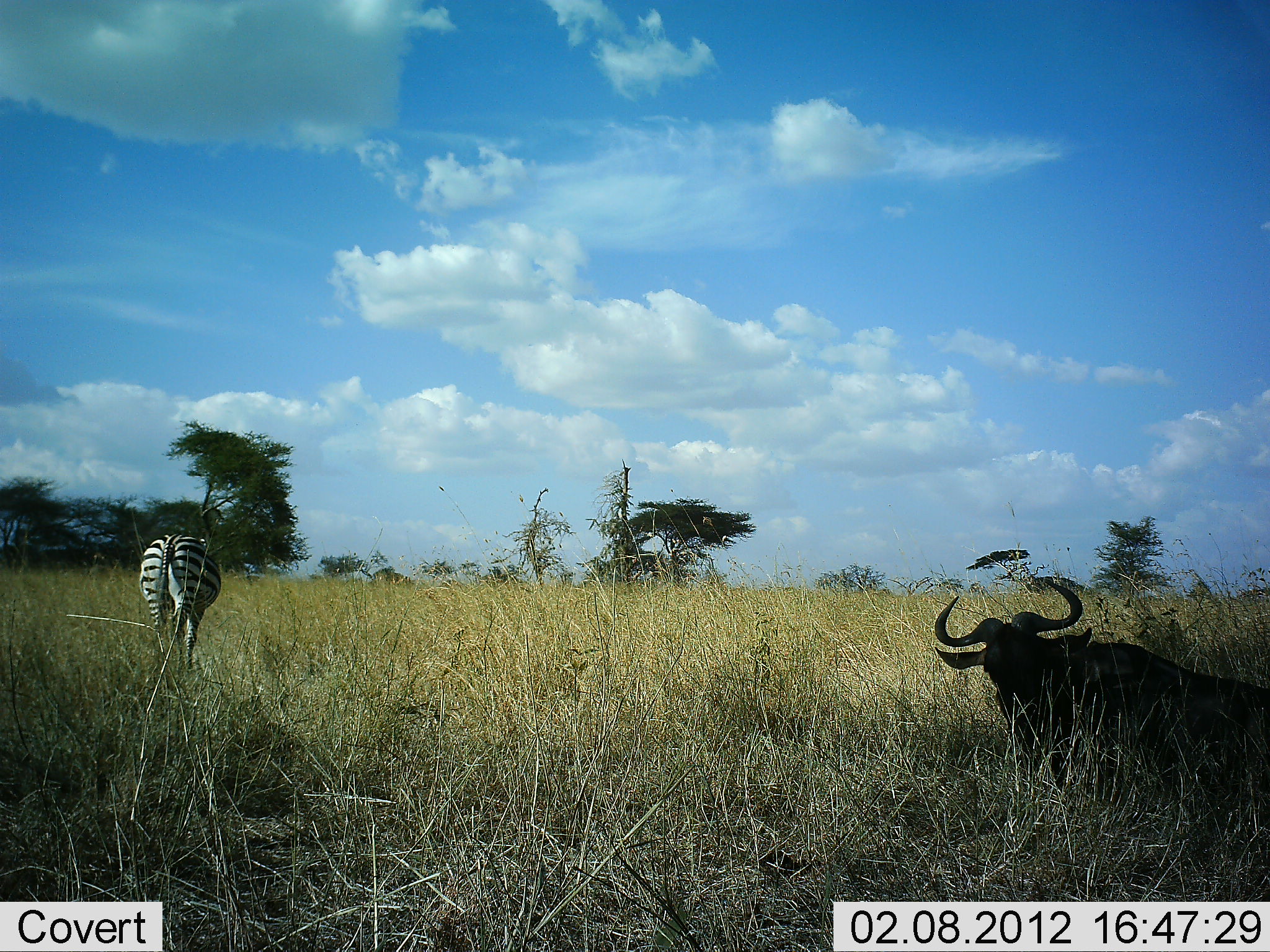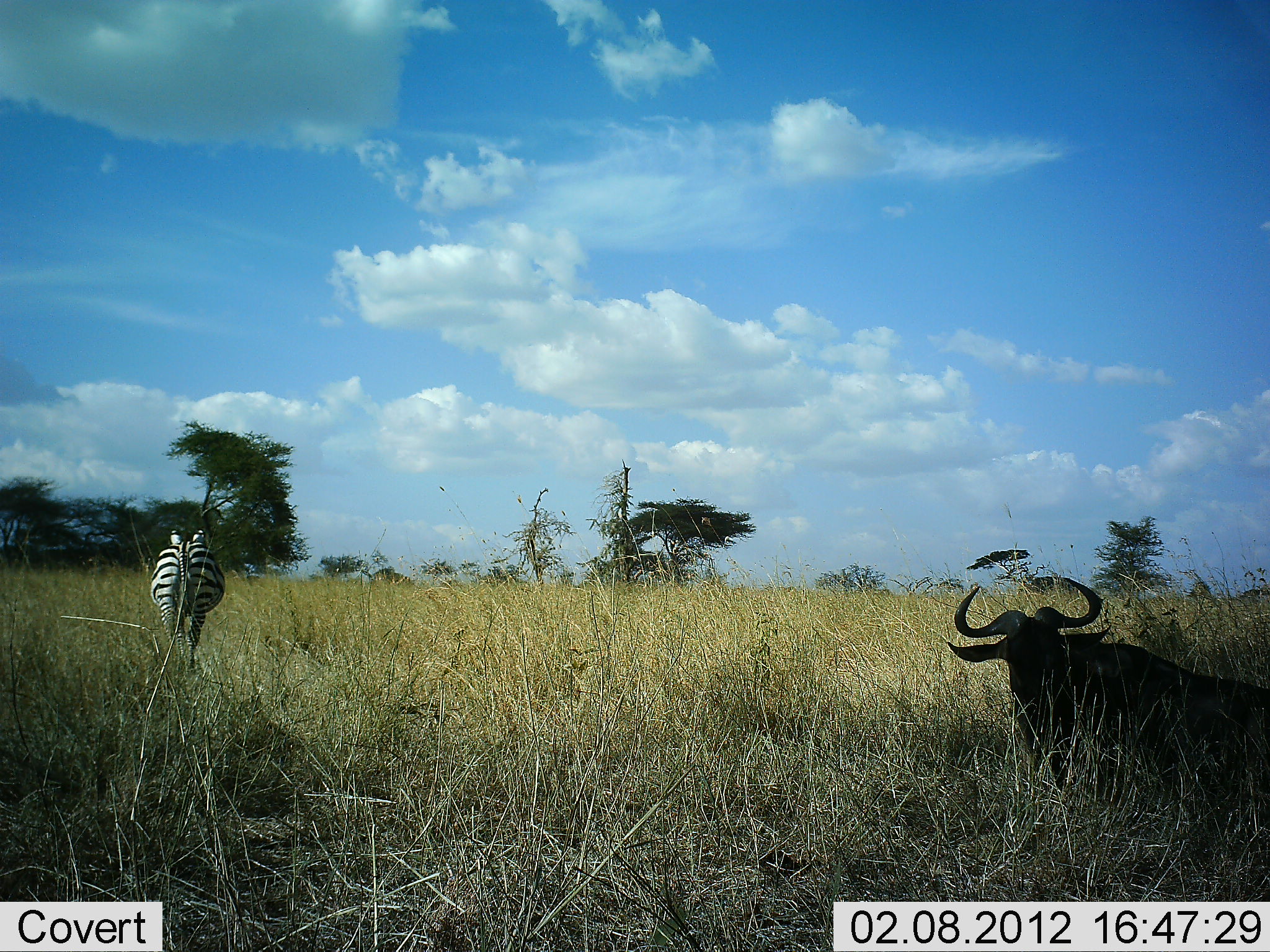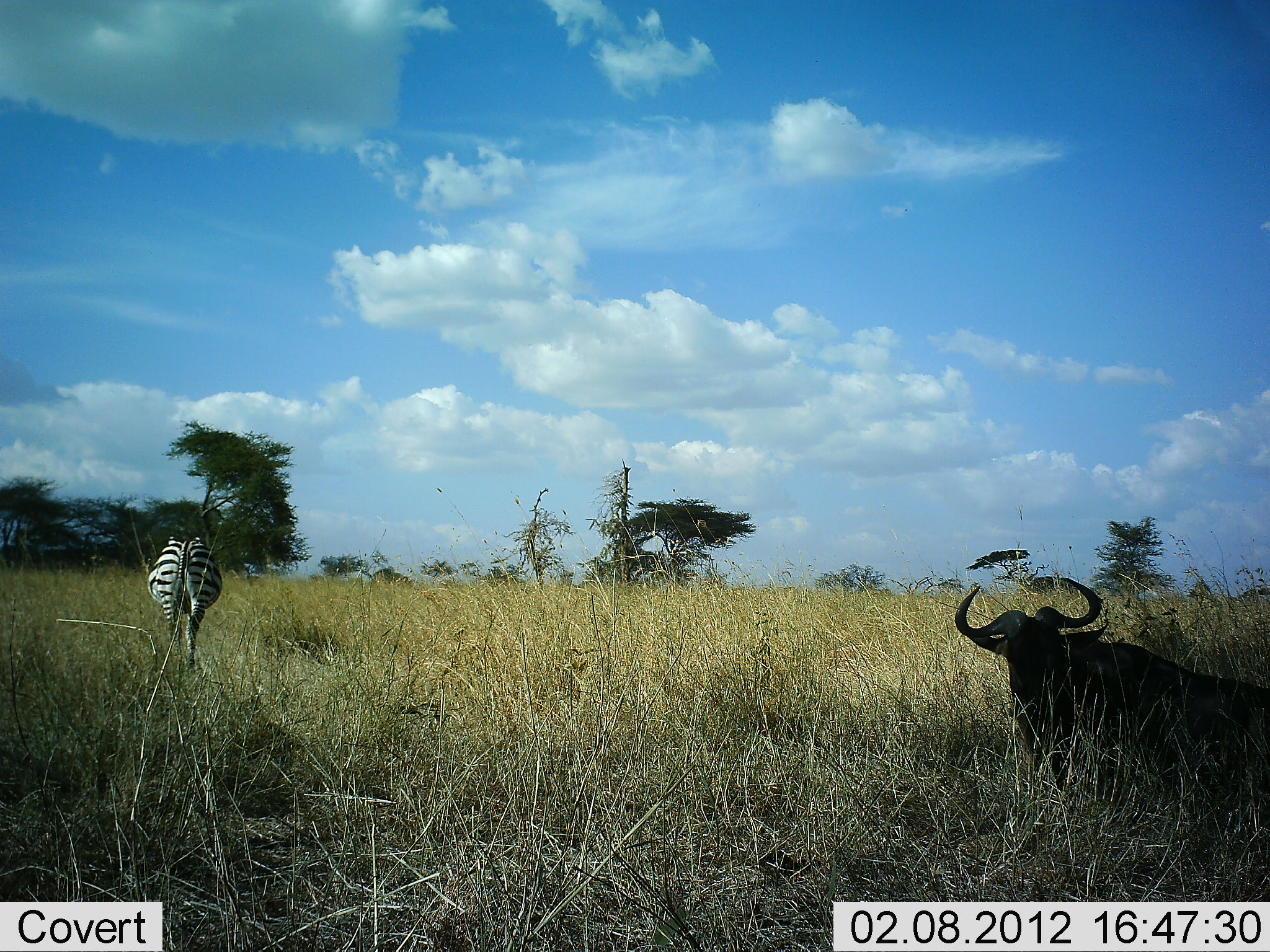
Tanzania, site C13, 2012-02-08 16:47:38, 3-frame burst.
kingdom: Animalia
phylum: Chordata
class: Mammalia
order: Artiodactyla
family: Bovidae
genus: Connochaetes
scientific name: Connochaetes taurinus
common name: blue wildebeest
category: wildebeest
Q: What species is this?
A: Wildebeest (blue wildebeest) (Connochaetes taurinus).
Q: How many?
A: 1.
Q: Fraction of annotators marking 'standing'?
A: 6%.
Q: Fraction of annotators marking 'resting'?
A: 94%.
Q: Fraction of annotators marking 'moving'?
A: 0%.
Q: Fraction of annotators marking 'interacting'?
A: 0%.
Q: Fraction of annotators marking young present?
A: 0%.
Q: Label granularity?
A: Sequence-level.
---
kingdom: Animalia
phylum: Chordata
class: Mammalia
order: Perissodactyla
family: Equidae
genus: Equus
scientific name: Equus quagga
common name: plains zebra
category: zebra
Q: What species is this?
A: Zebra (plains zebra) (Equus quagga).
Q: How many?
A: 1.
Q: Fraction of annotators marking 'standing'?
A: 39%.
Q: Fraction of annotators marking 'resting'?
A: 0%.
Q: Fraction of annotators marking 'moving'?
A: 61%.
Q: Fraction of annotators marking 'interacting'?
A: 0%.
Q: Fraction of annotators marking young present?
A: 0%.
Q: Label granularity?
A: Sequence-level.